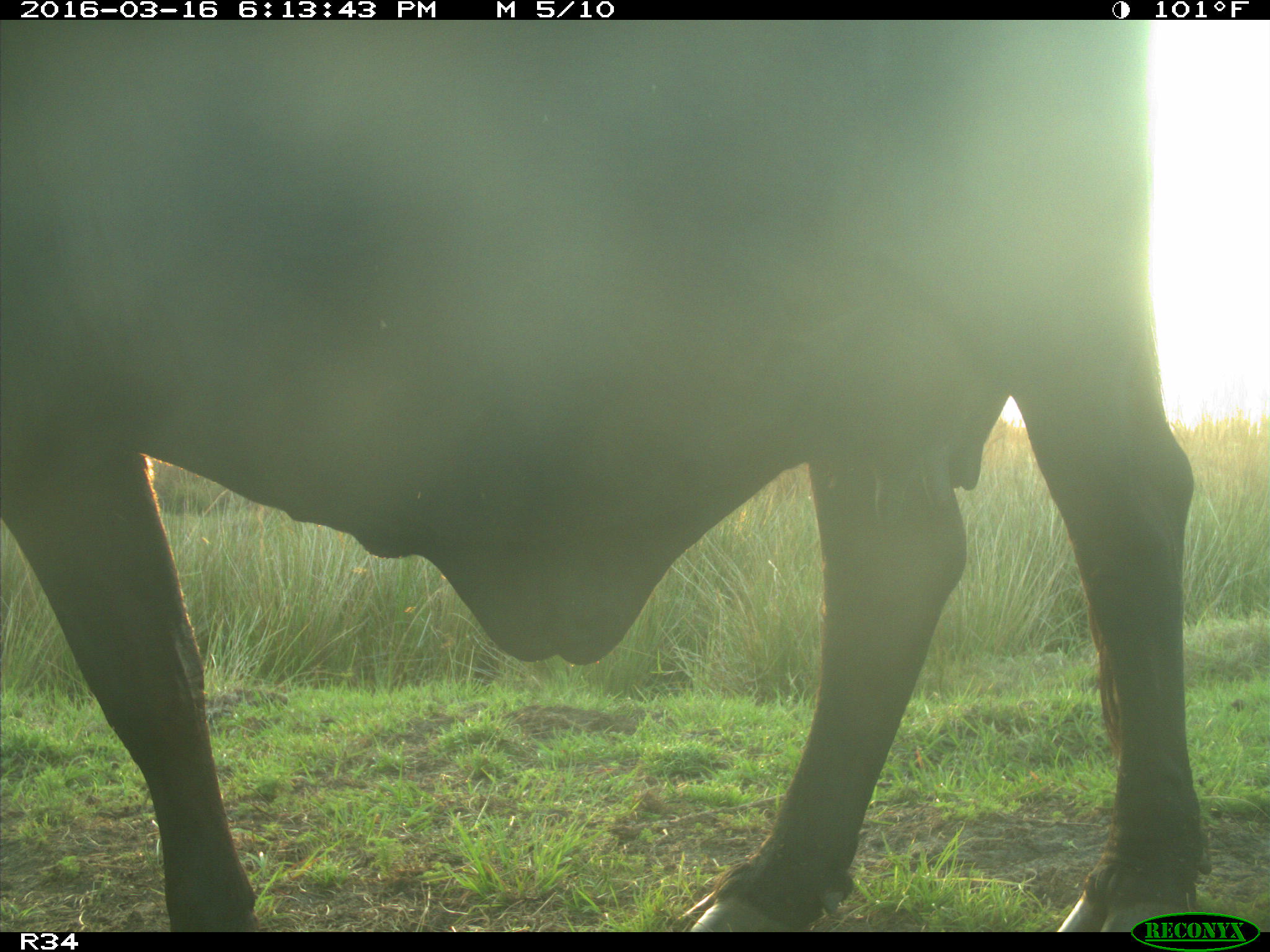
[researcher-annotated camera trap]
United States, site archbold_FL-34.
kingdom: Animalia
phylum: Chordata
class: Mammalia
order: Artiodactyla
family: Bovidae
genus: Bos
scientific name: Bos taurus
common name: domestic cow